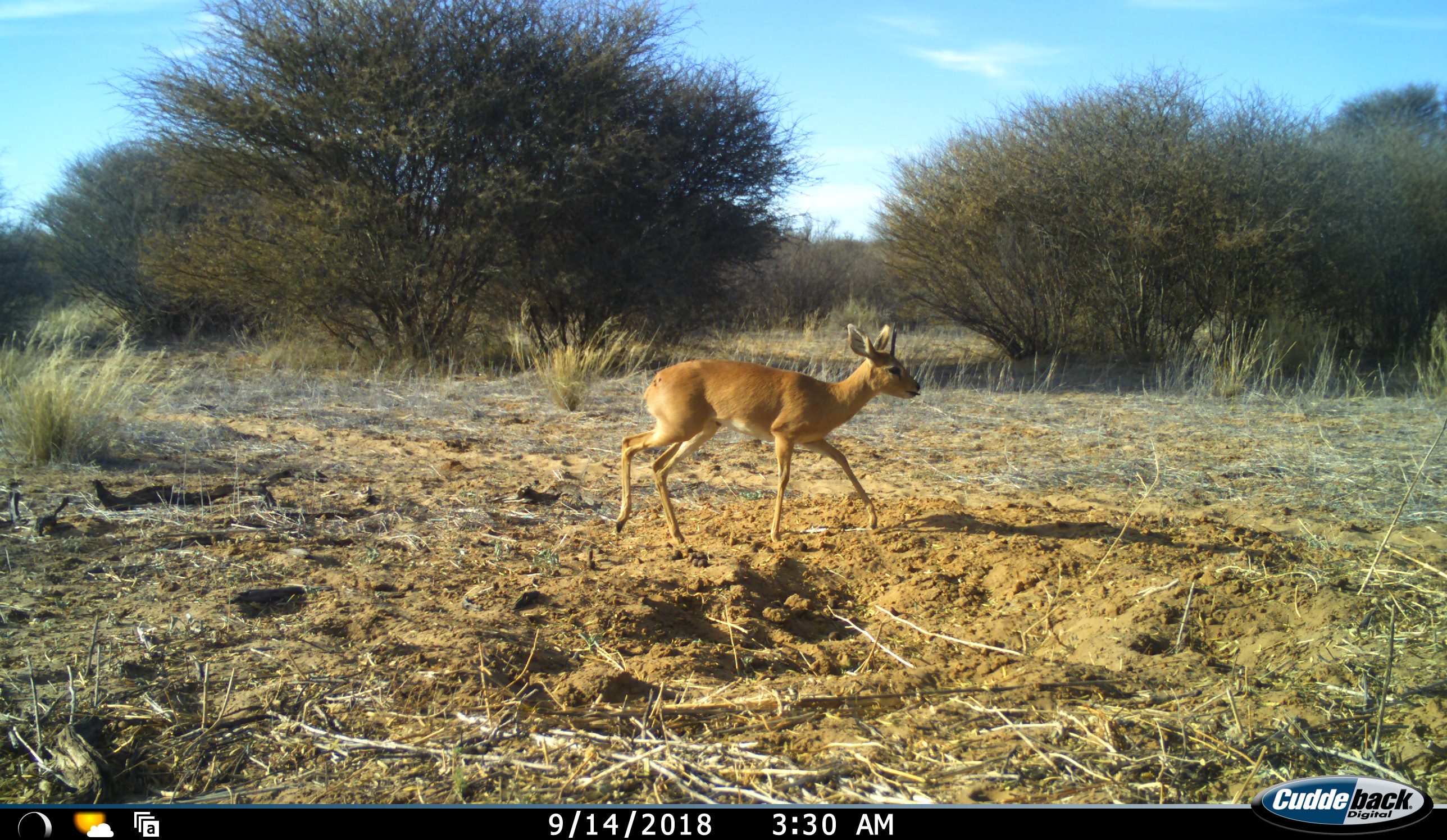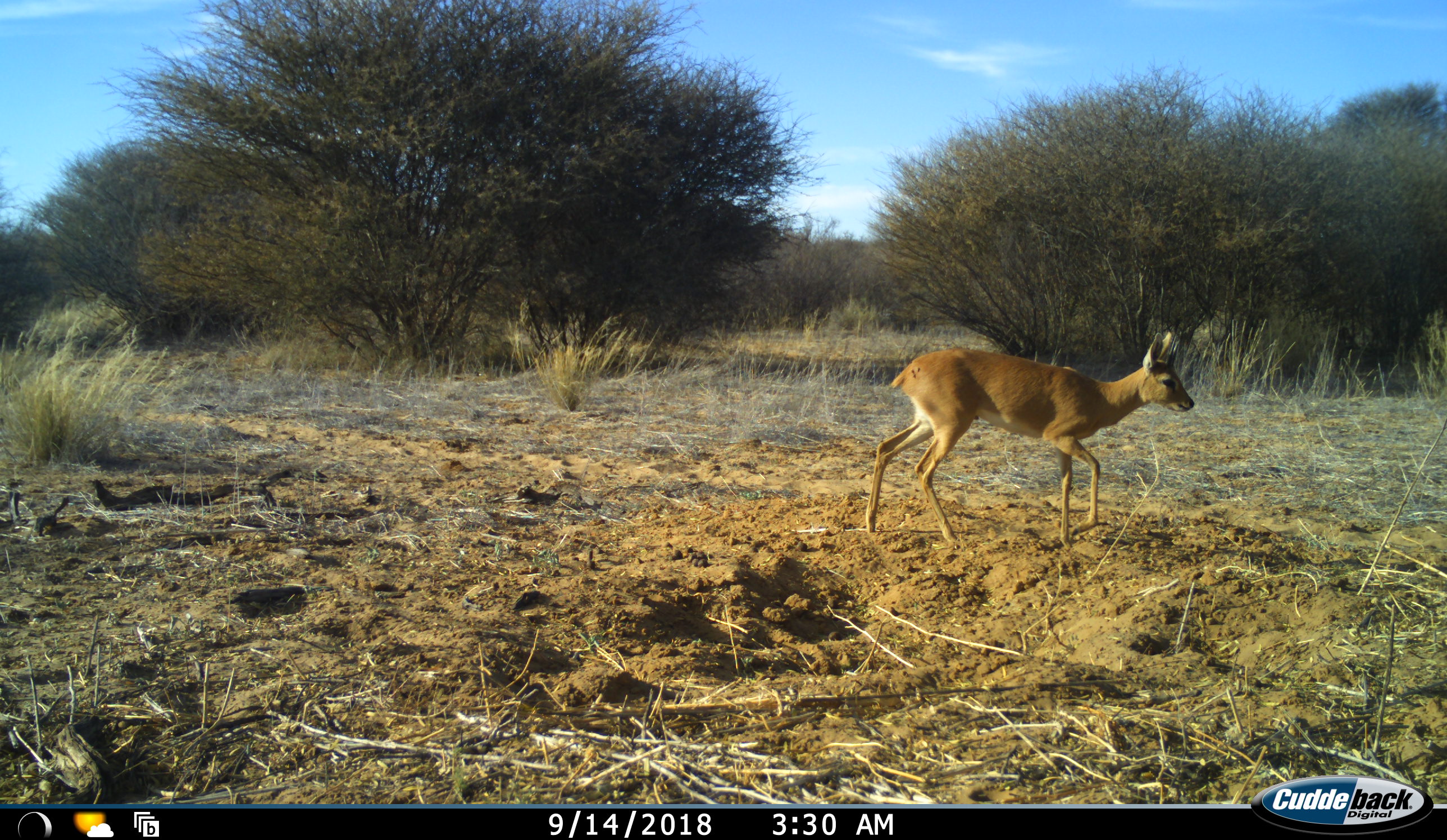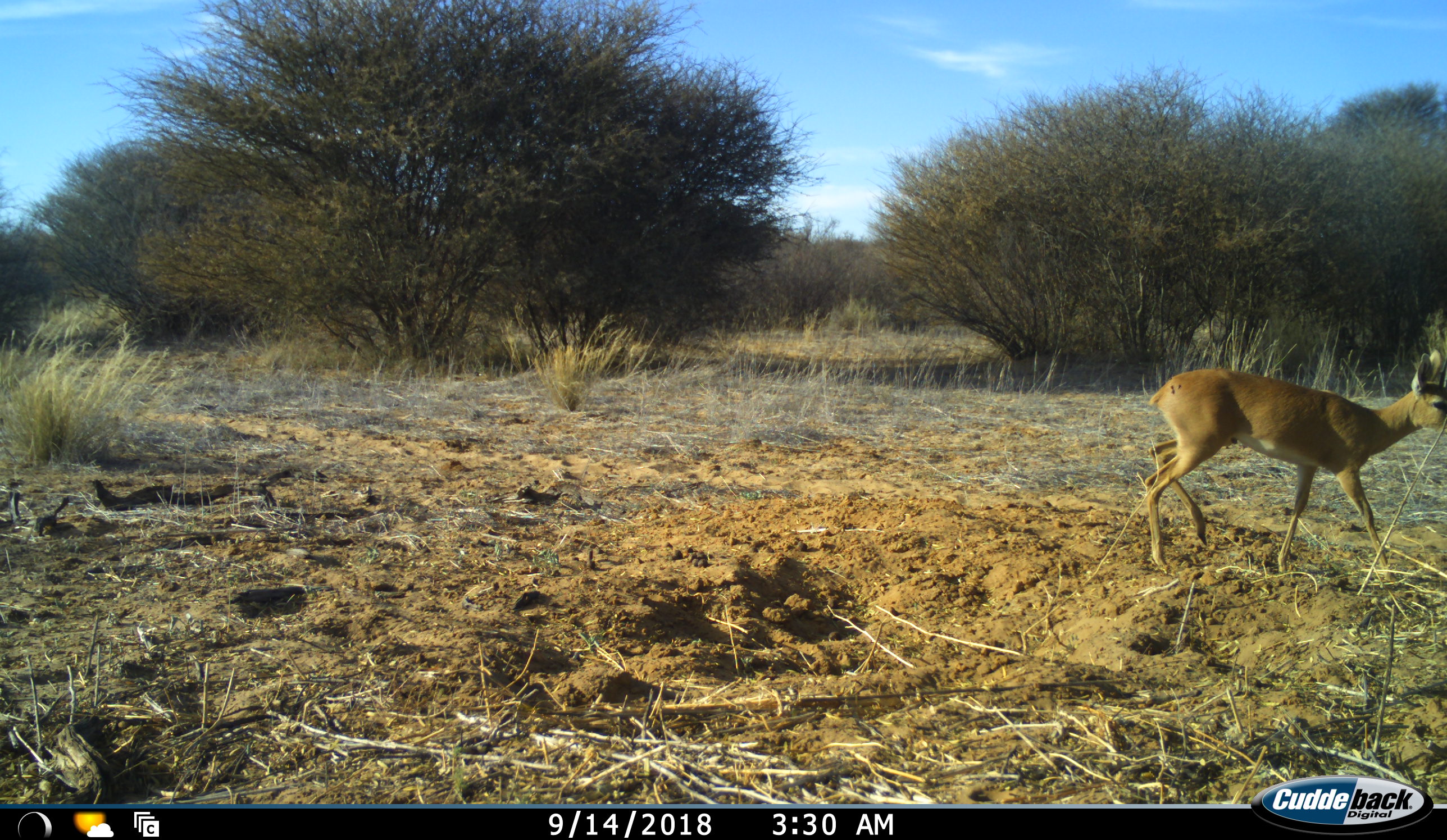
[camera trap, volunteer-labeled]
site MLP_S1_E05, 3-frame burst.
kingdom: Animalia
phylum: Chordata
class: Mammalia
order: Artiodactyla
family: Bovidae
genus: Raphicerus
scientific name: Raphicerus campestris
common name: steenbok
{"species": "steenbok (Raphicerus campestris)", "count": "1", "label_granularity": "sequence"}